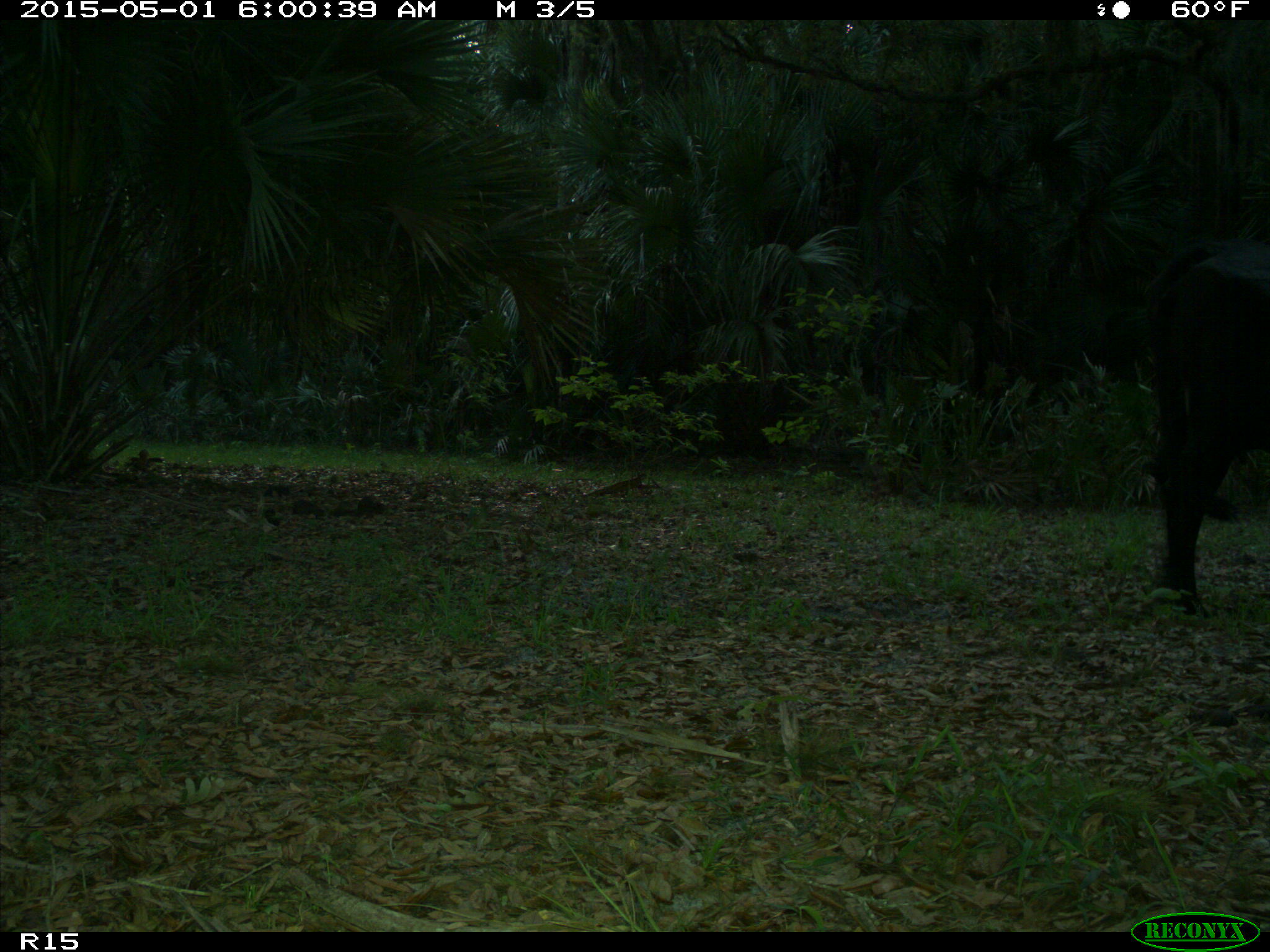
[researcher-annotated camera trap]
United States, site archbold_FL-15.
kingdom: Animalia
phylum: Chordata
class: Mammalia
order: Artiodactyla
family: Bovidae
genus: Bos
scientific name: Bos taurus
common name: domestic cow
Bos taurus (domestic cow).